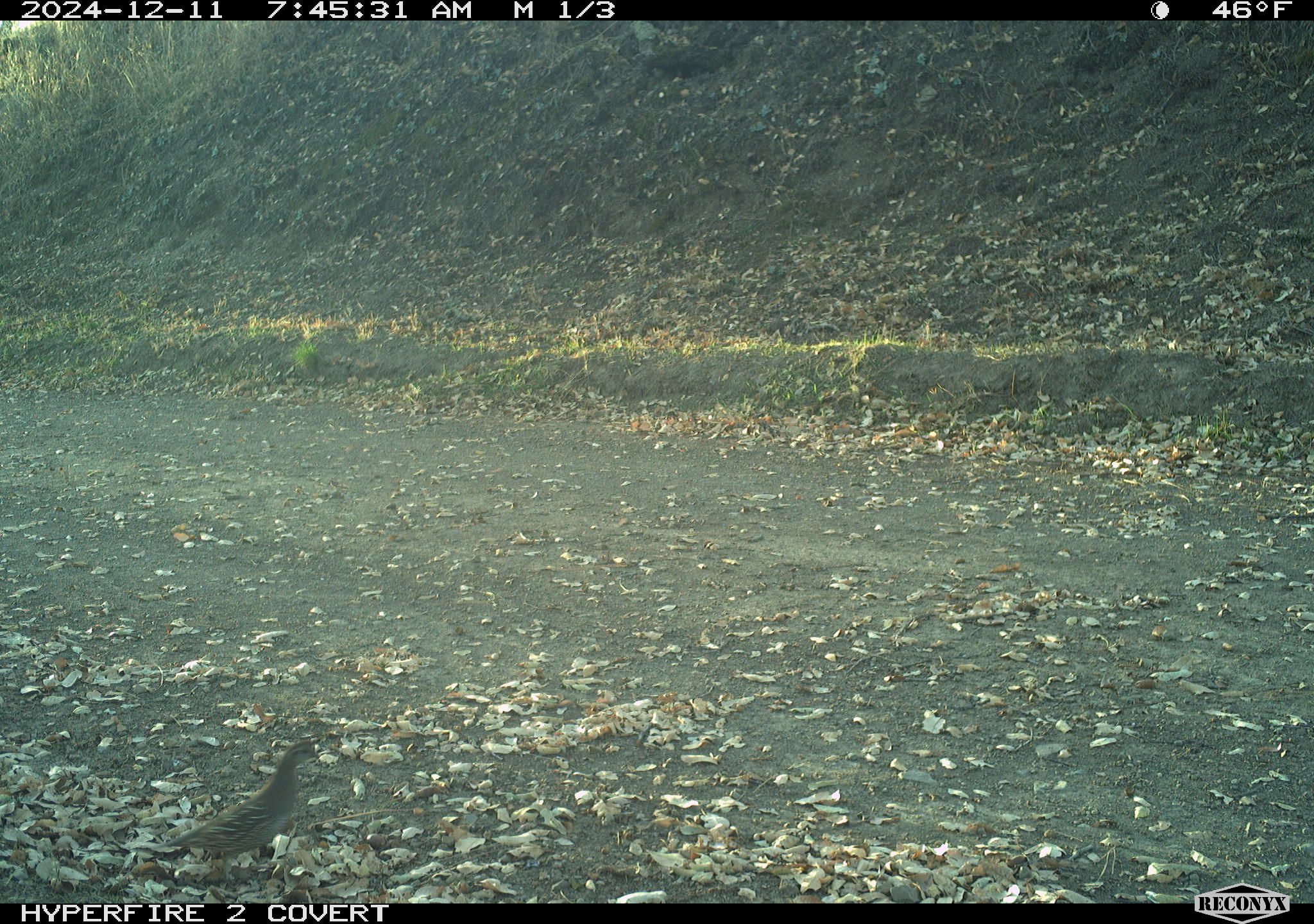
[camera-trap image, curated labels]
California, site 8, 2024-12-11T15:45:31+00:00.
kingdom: Animalia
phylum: Chordata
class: Aves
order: Galliformes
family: Odontophoridae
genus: Callipepla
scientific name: Callipepla californica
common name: california quail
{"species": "california quail (Callipepla californica)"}